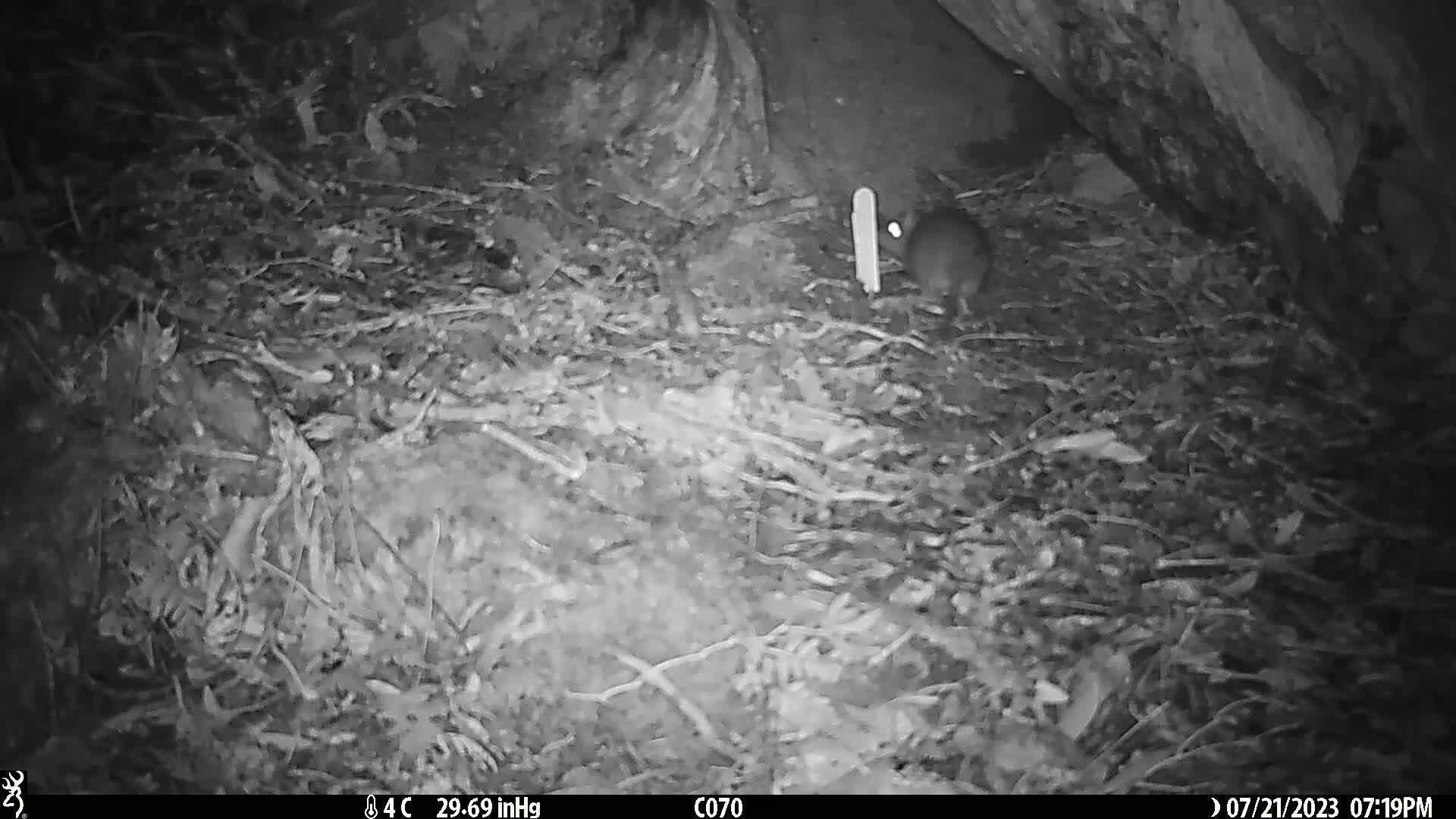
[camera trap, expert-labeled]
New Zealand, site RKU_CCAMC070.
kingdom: Animalia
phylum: Chordata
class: Mammalia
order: Rodentia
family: Muridae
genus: Rattus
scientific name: Rattus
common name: rat